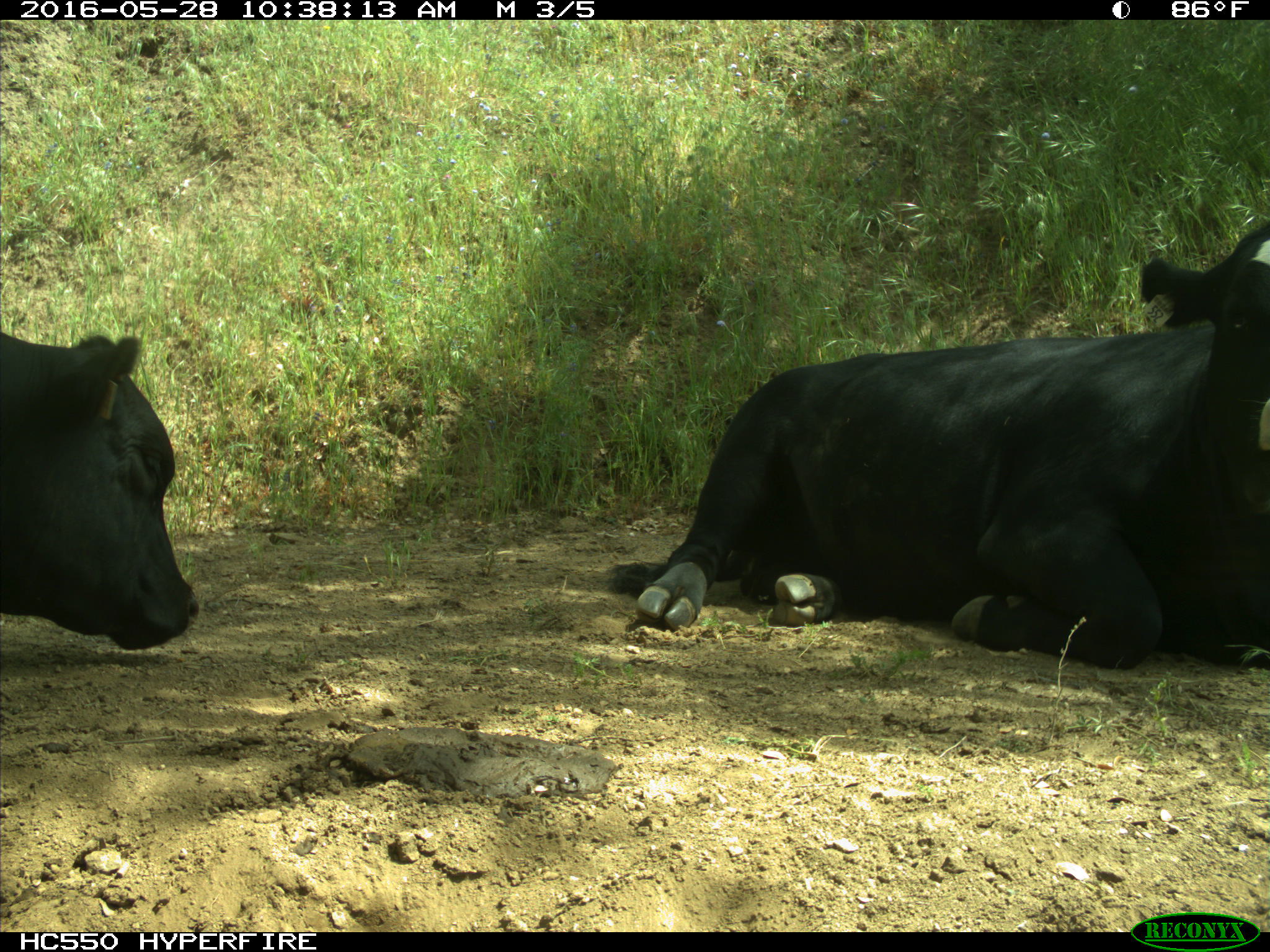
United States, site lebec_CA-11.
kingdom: Animalia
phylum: Chordata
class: Mammalia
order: Artiodactyla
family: Bovidae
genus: Bos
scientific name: Bos taurus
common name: domestic cow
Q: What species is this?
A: Bos taurus (domestic cow).